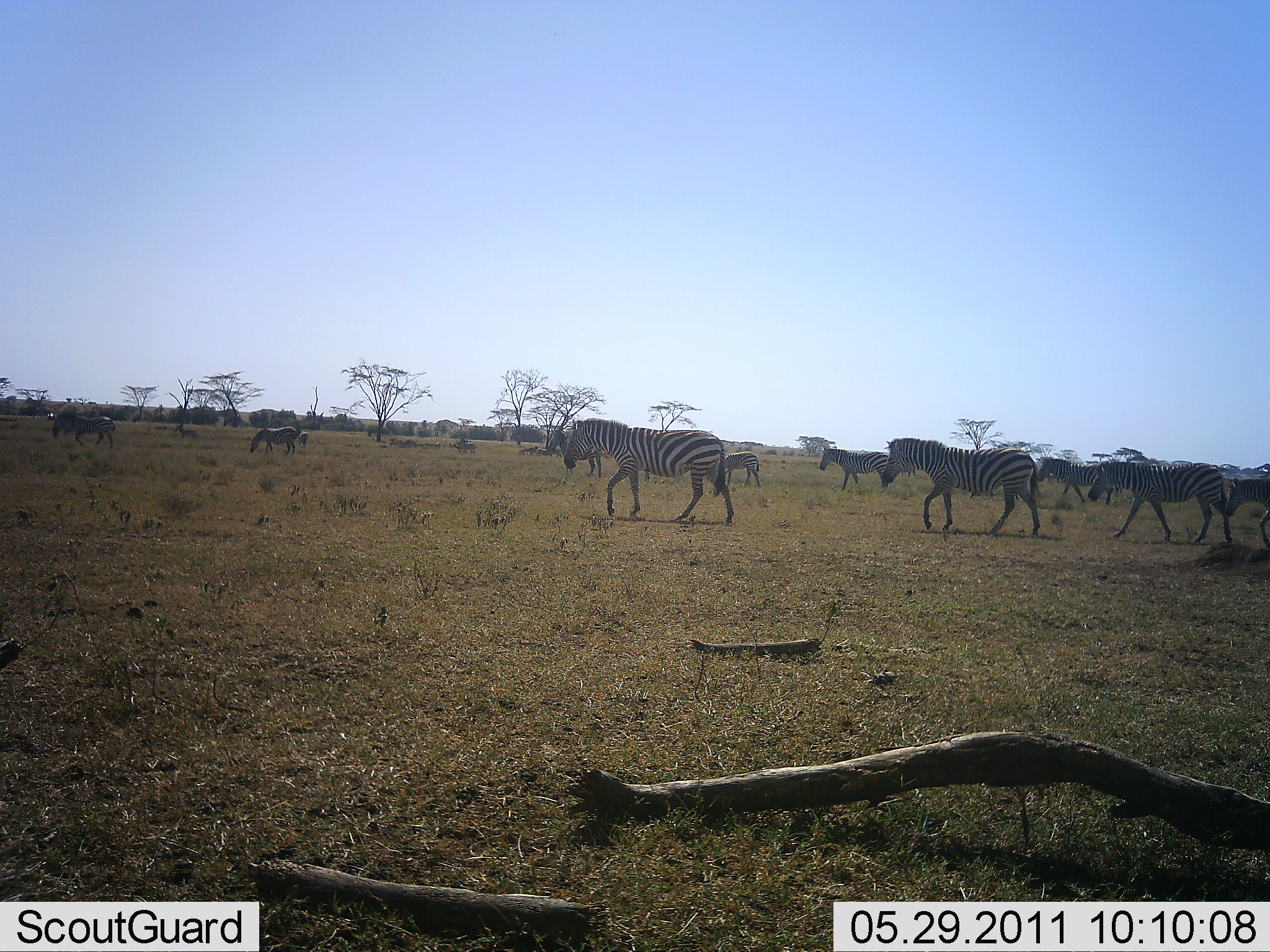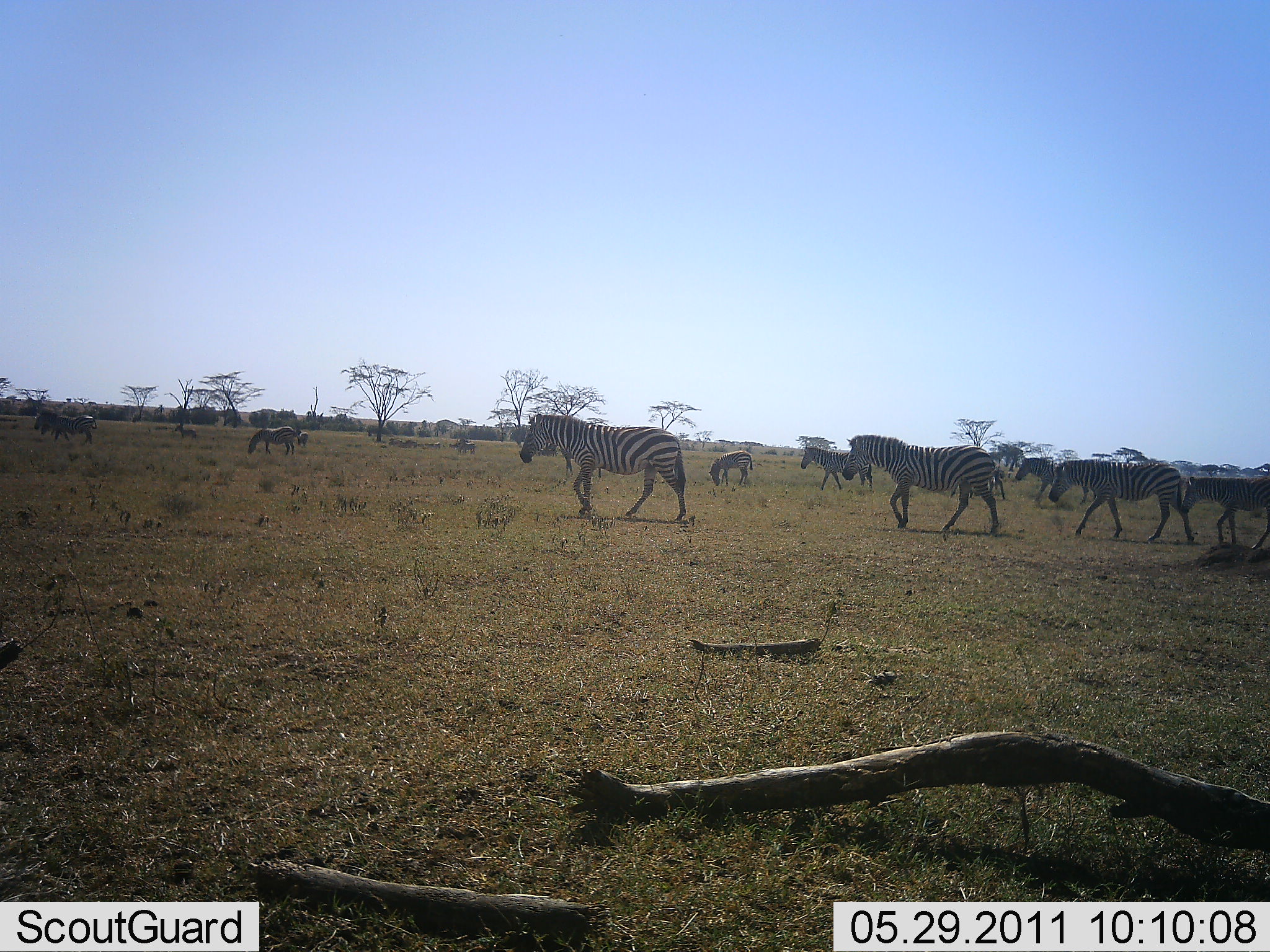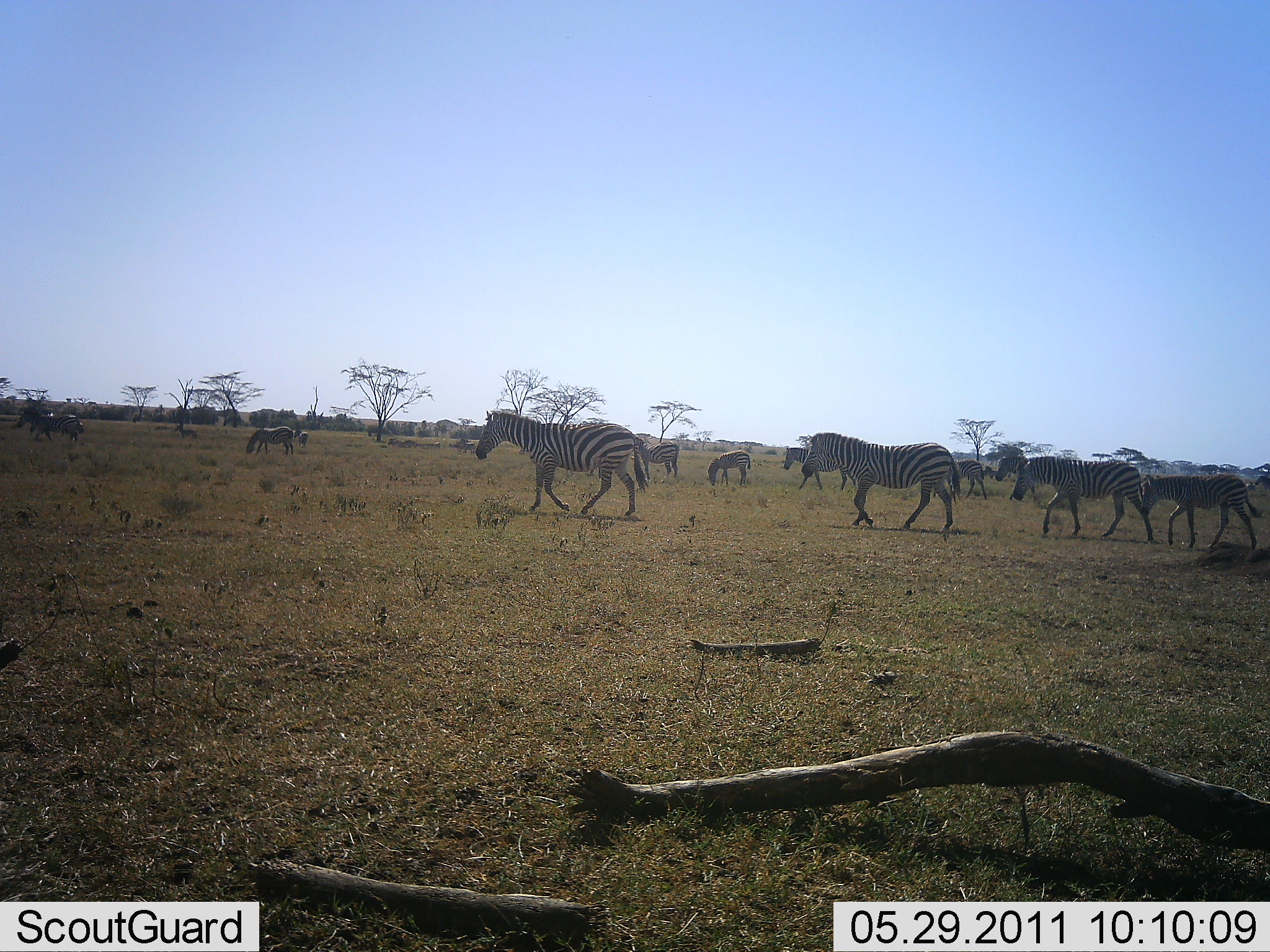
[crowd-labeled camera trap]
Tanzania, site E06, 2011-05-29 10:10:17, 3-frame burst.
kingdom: Animalia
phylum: Chordata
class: Mammalia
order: Perissodactyla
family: Equidae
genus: Equus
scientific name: Equus quagga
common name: plains zebra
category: zebra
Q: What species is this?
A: Zebra (plains zebra) (Equus quagga).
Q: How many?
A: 11-50.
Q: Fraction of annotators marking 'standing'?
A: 9%.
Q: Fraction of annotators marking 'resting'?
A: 0%.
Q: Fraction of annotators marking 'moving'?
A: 100%.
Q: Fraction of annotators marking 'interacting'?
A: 9%.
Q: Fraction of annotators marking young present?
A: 18%.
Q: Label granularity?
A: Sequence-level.